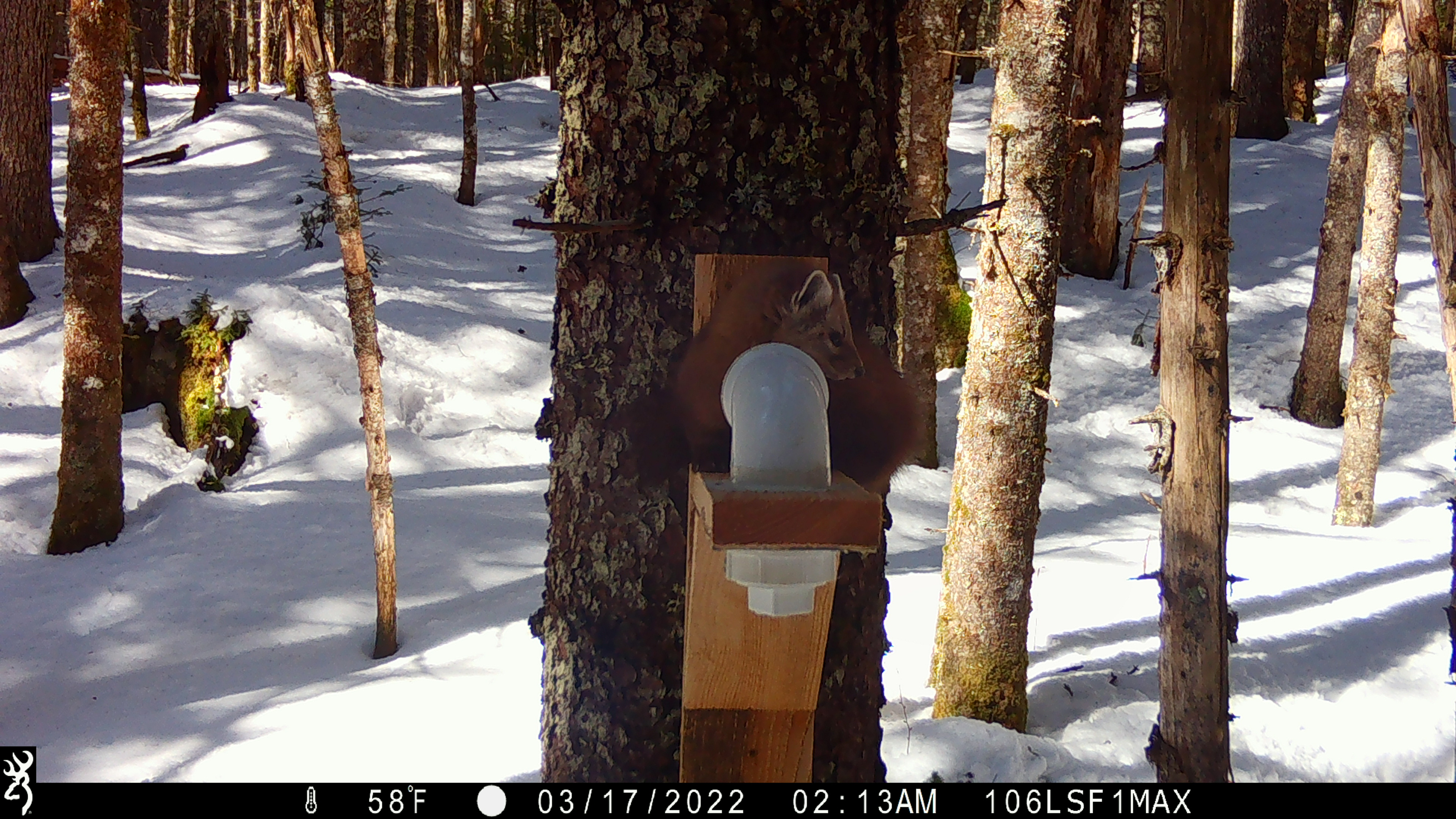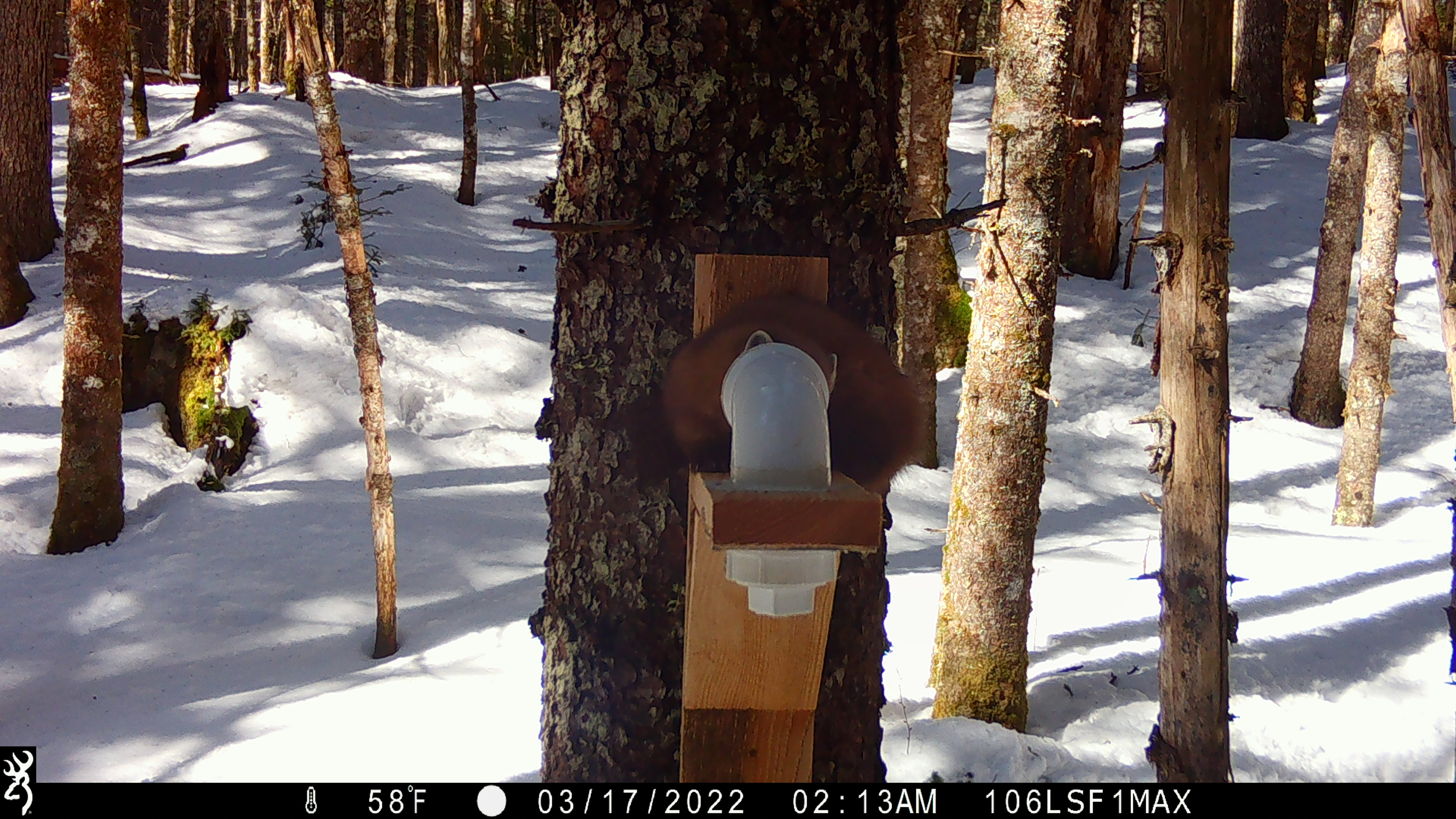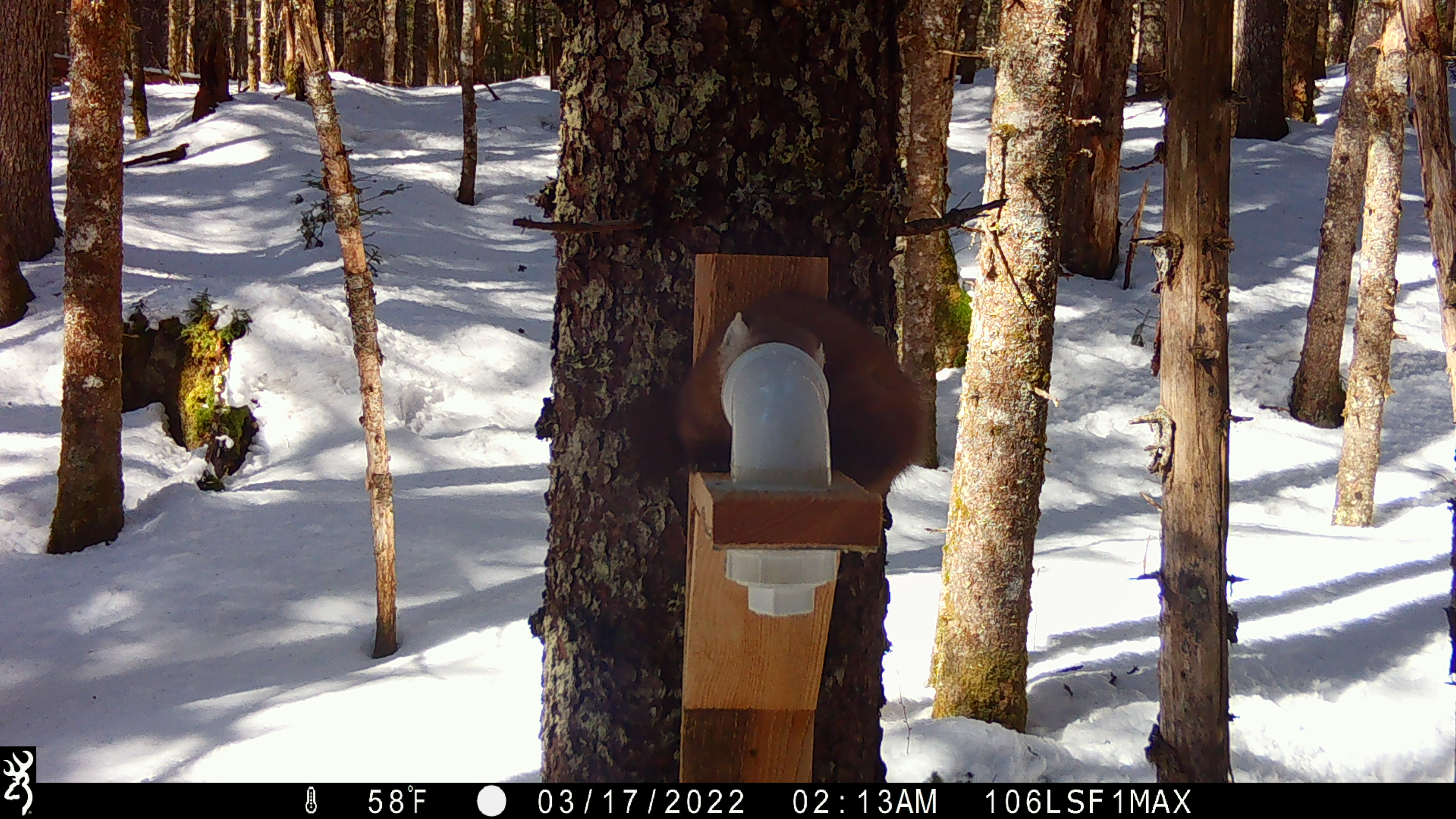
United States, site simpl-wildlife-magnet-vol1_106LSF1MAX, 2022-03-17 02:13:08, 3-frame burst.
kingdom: Animalia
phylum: Chordata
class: Mammalia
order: Carnivora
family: Mustelidae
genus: Martes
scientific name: Martes americana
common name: american marten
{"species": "american marten (Martes americana)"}